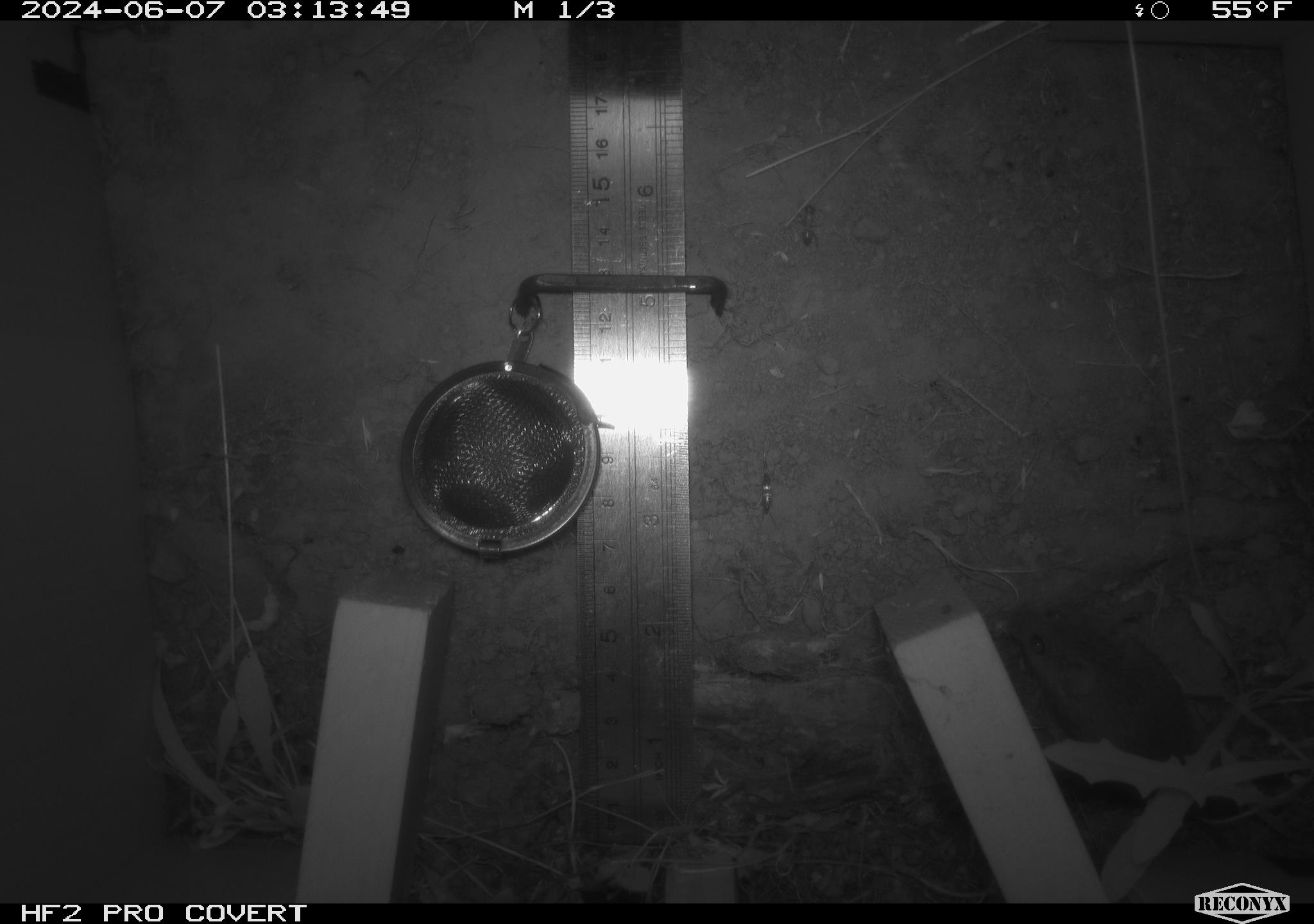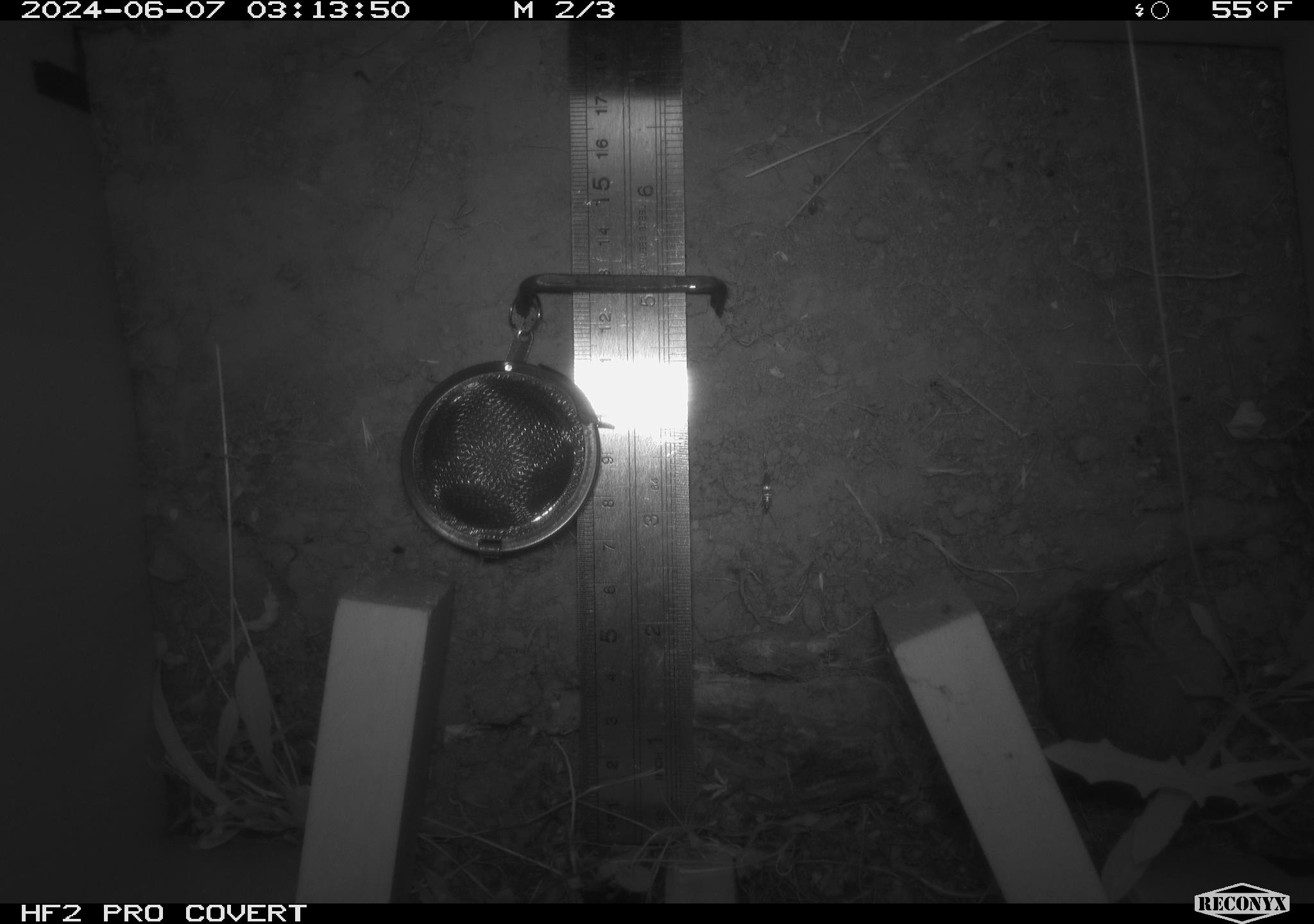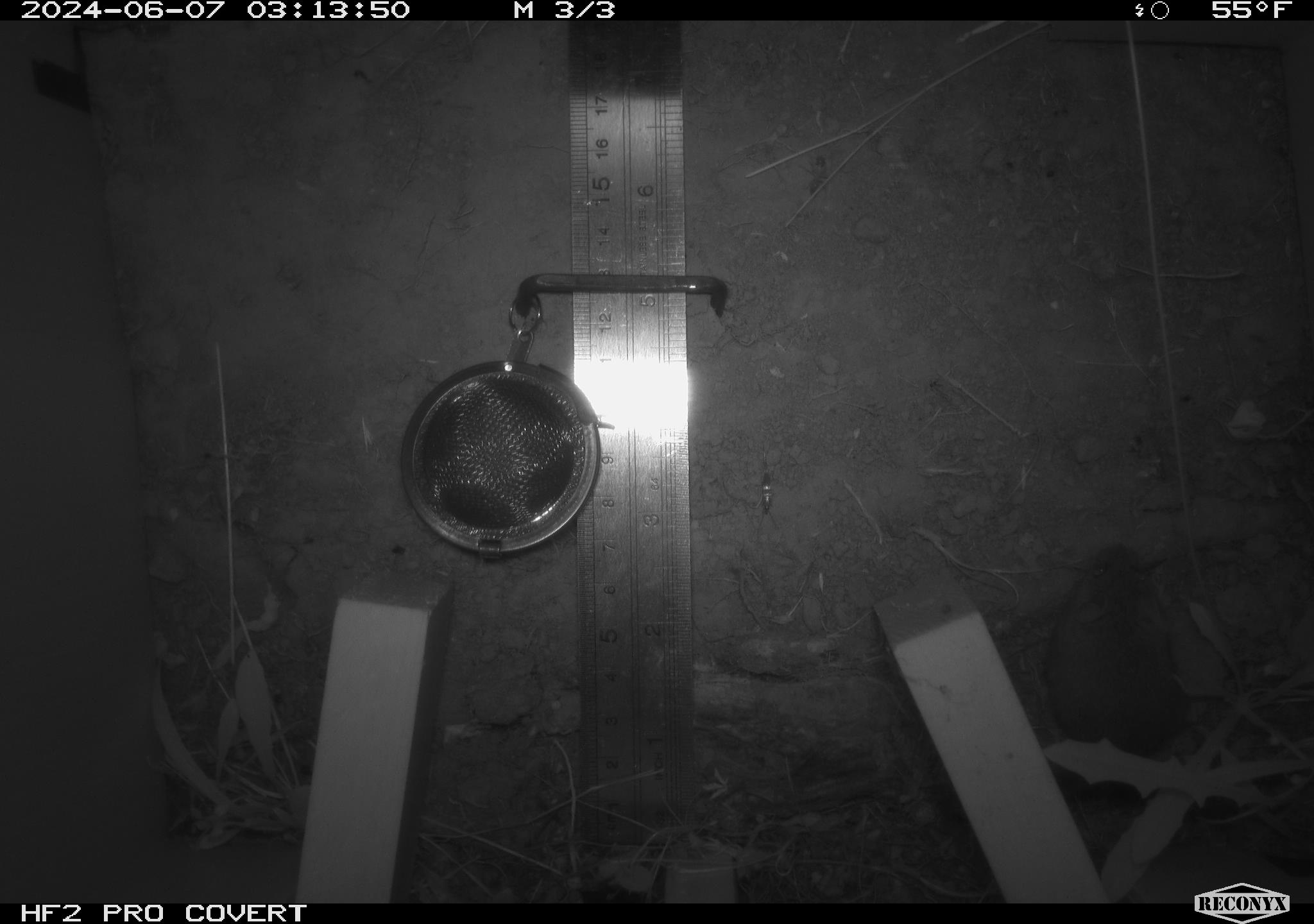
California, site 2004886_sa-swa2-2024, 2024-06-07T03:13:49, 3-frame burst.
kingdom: Animalia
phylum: Chordata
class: Mammalia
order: Rodentia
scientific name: Rodentia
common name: mouse species